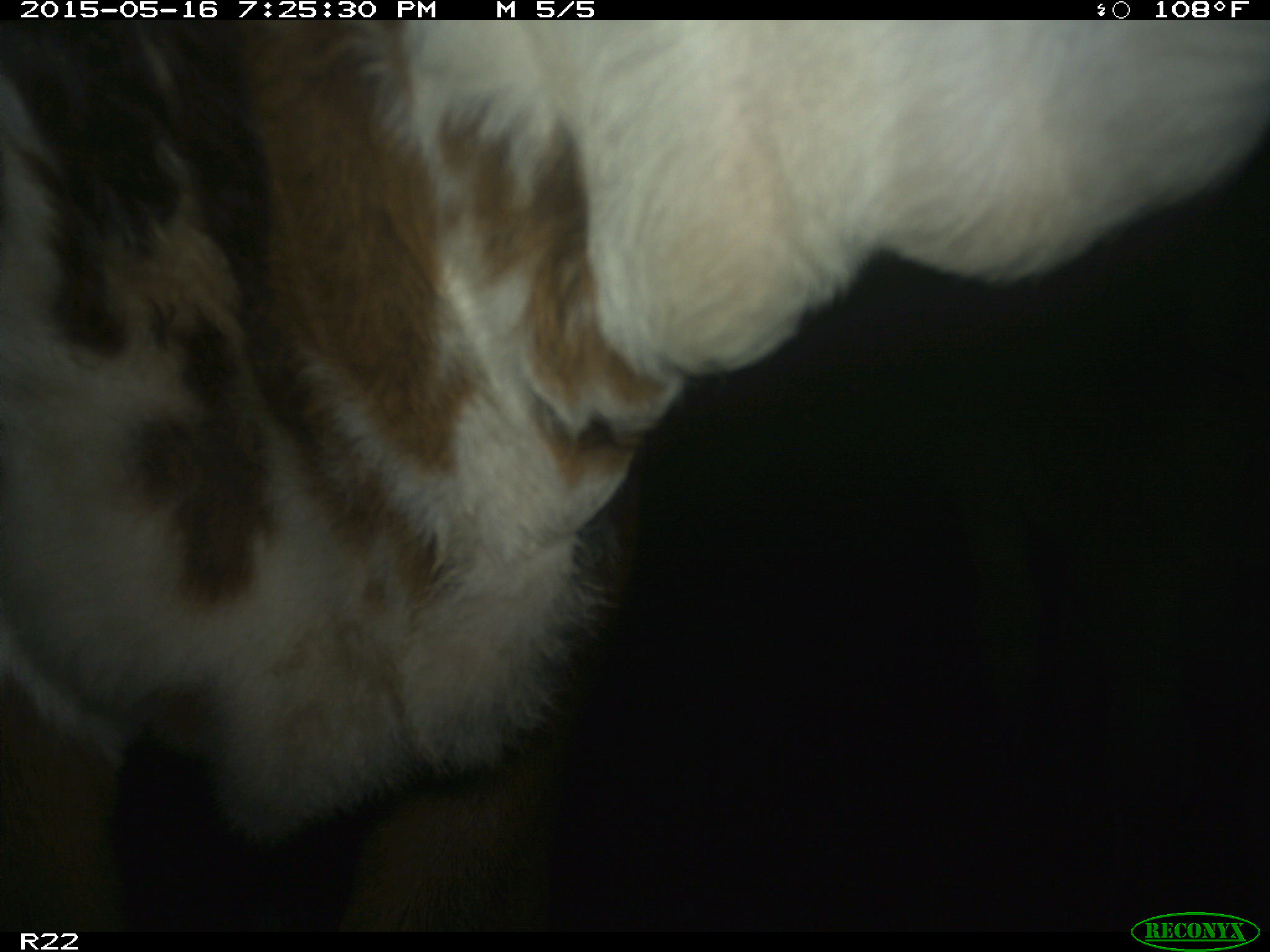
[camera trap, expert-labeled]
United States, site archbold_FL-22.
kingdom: Animalia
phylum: Chordata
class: Mammalia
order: Artiodactyla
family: Bovidae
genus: Bos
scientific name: Bos taurus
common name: domestic cow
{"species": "Bos taurus (domestic cow)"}